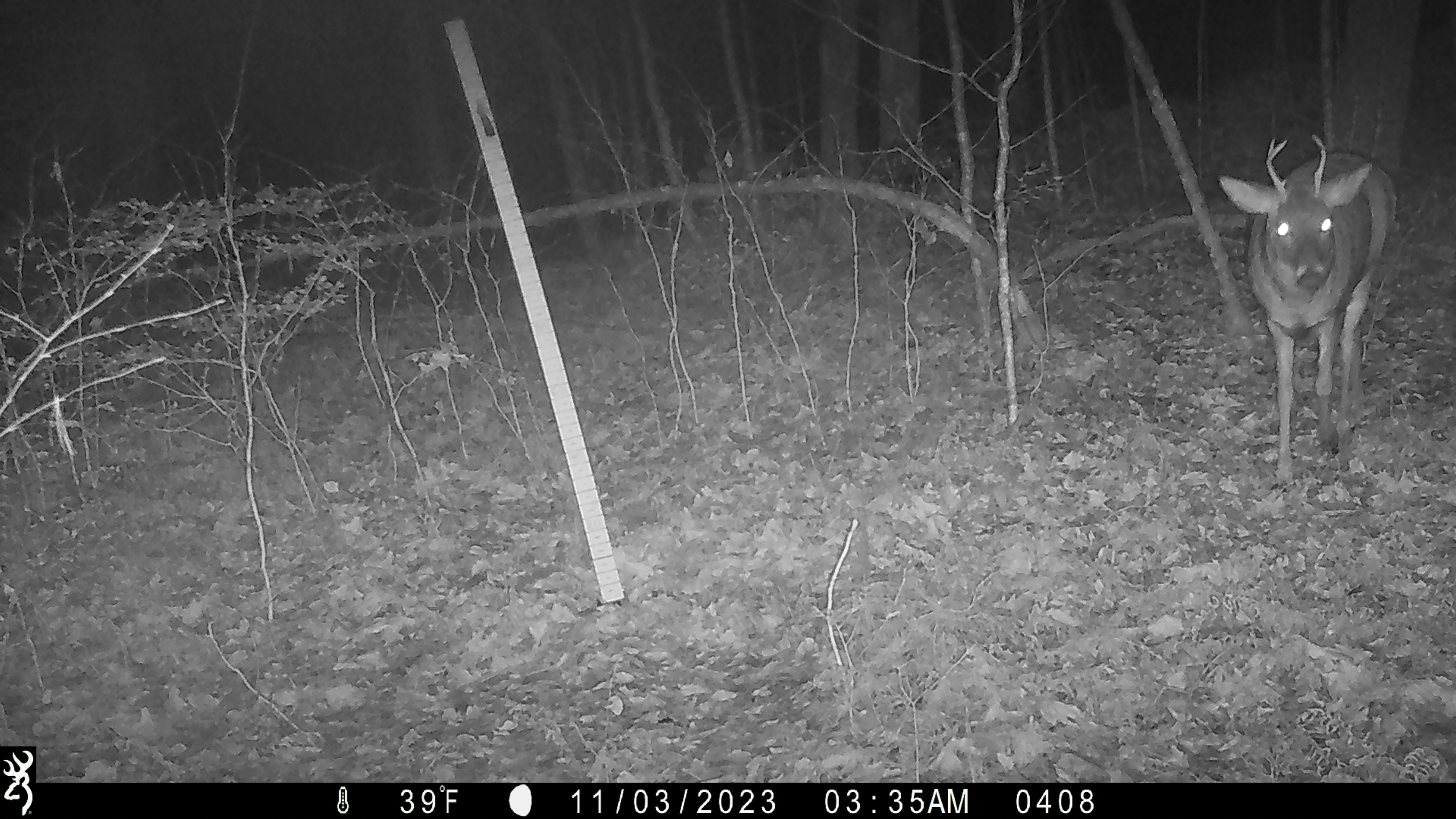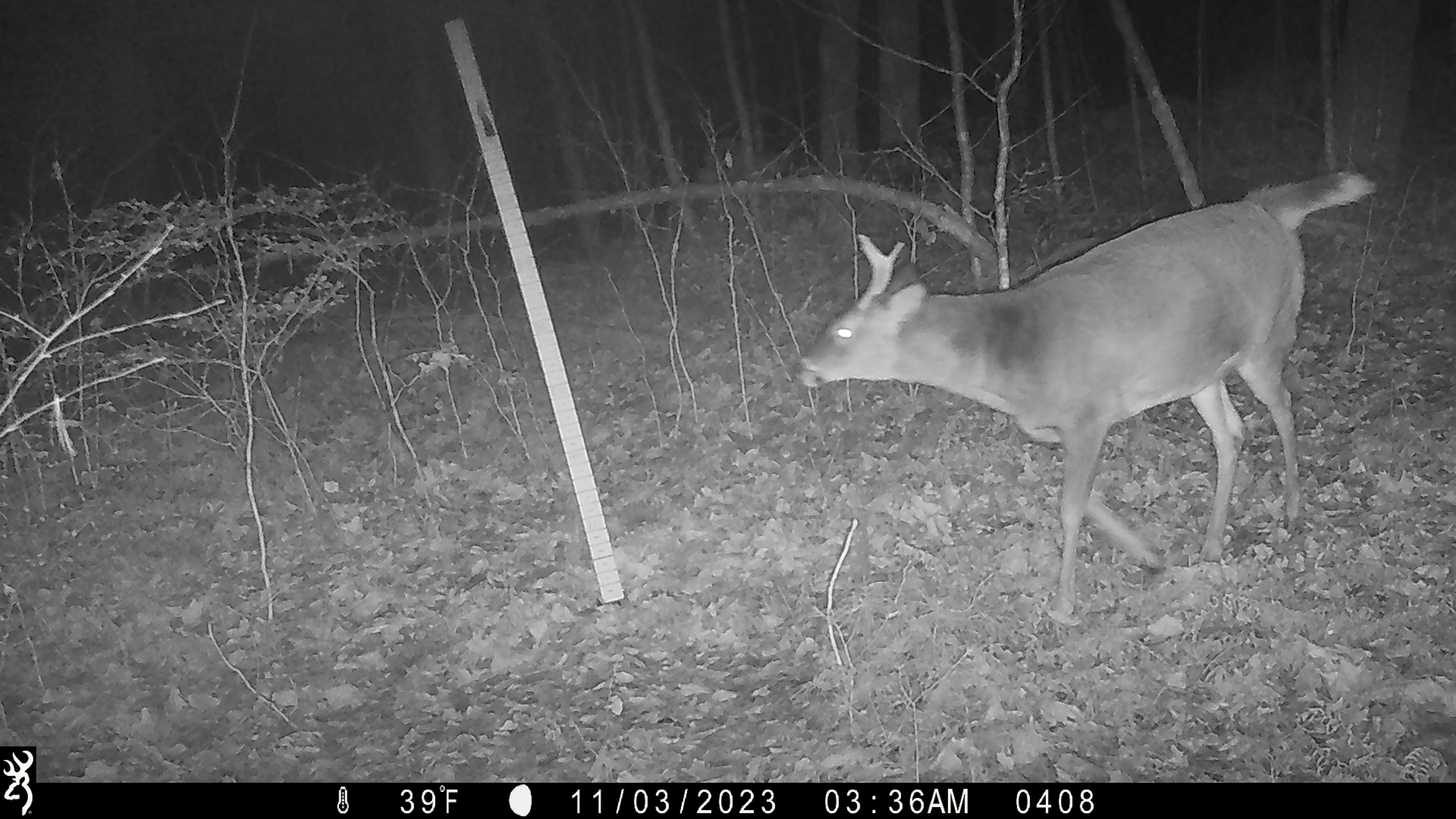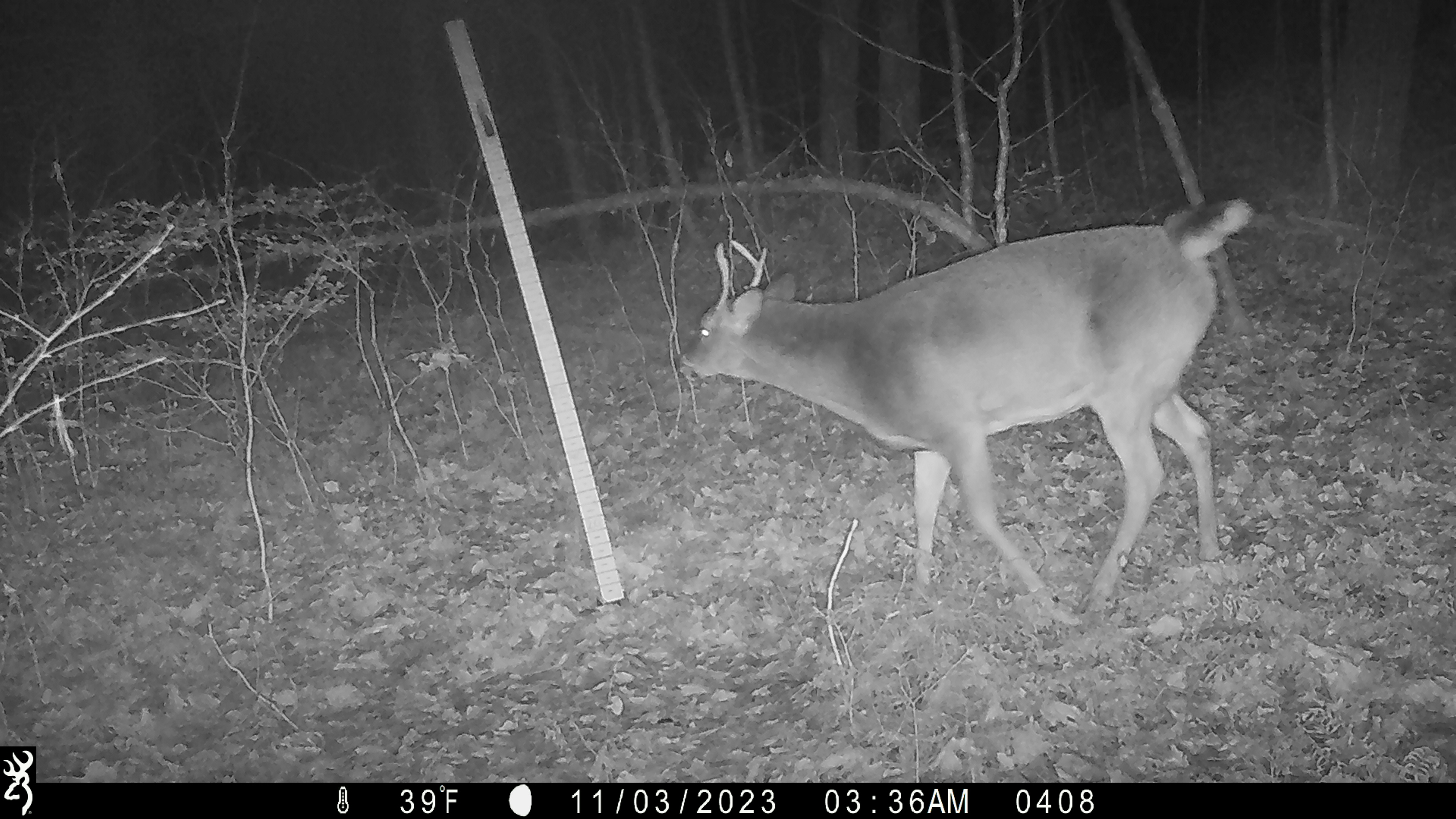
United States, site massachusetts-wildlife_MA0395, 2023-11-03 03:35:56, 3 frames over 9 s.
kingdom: Animalia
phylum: Chordata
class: Mammalia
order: Artiodactyla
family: Cervidae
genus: Odocoileus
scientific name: Odocoileus virginianus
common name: white-tailed deer